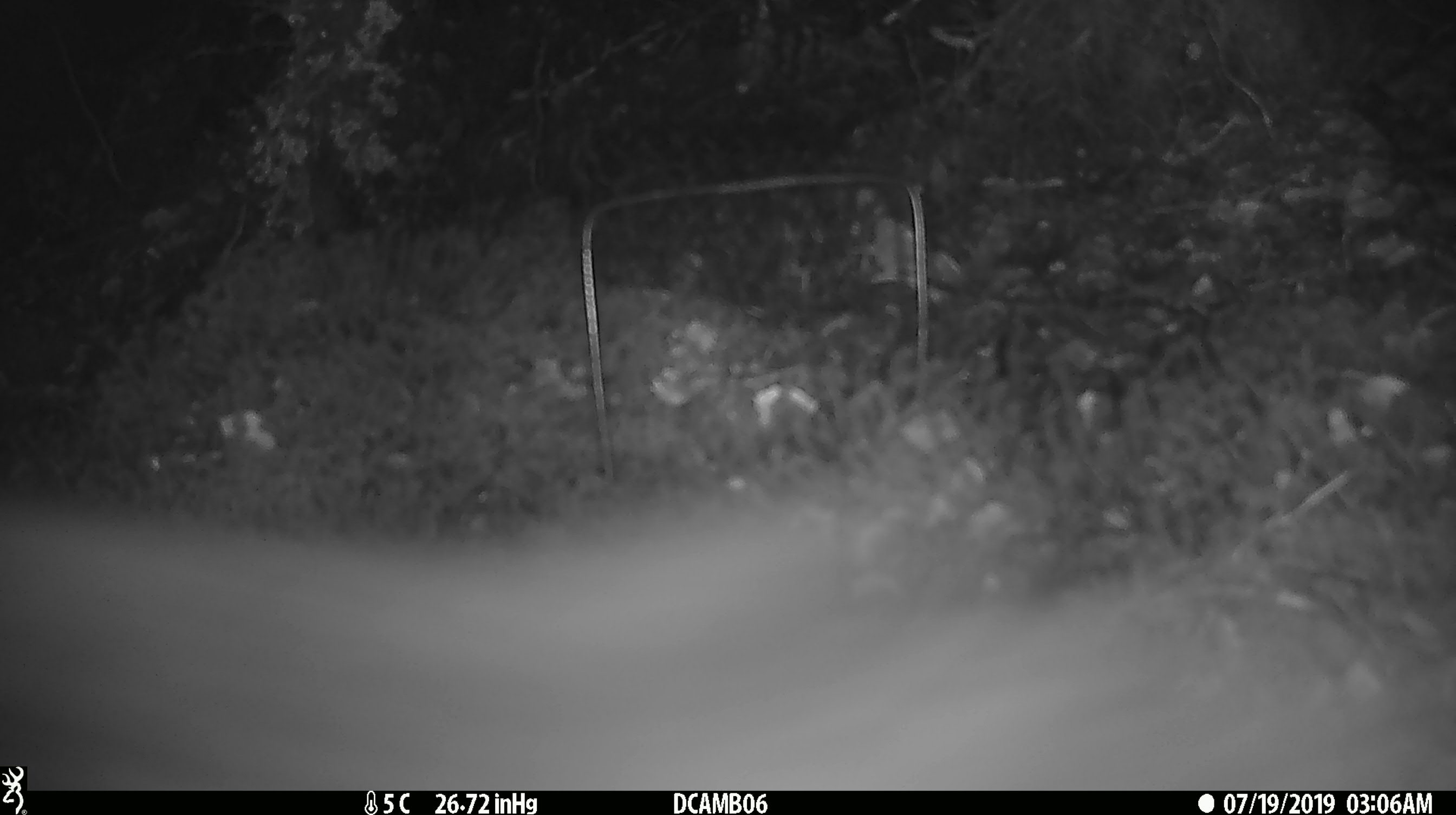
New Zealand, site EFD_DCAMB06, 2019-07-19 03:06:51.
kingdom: Animalia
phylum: Chordata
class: Mammalia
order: Diprotodontia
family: Phalangeridae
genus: Trichosurus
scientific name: Trichosurus vulpecula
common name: common brushtail possum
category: possum